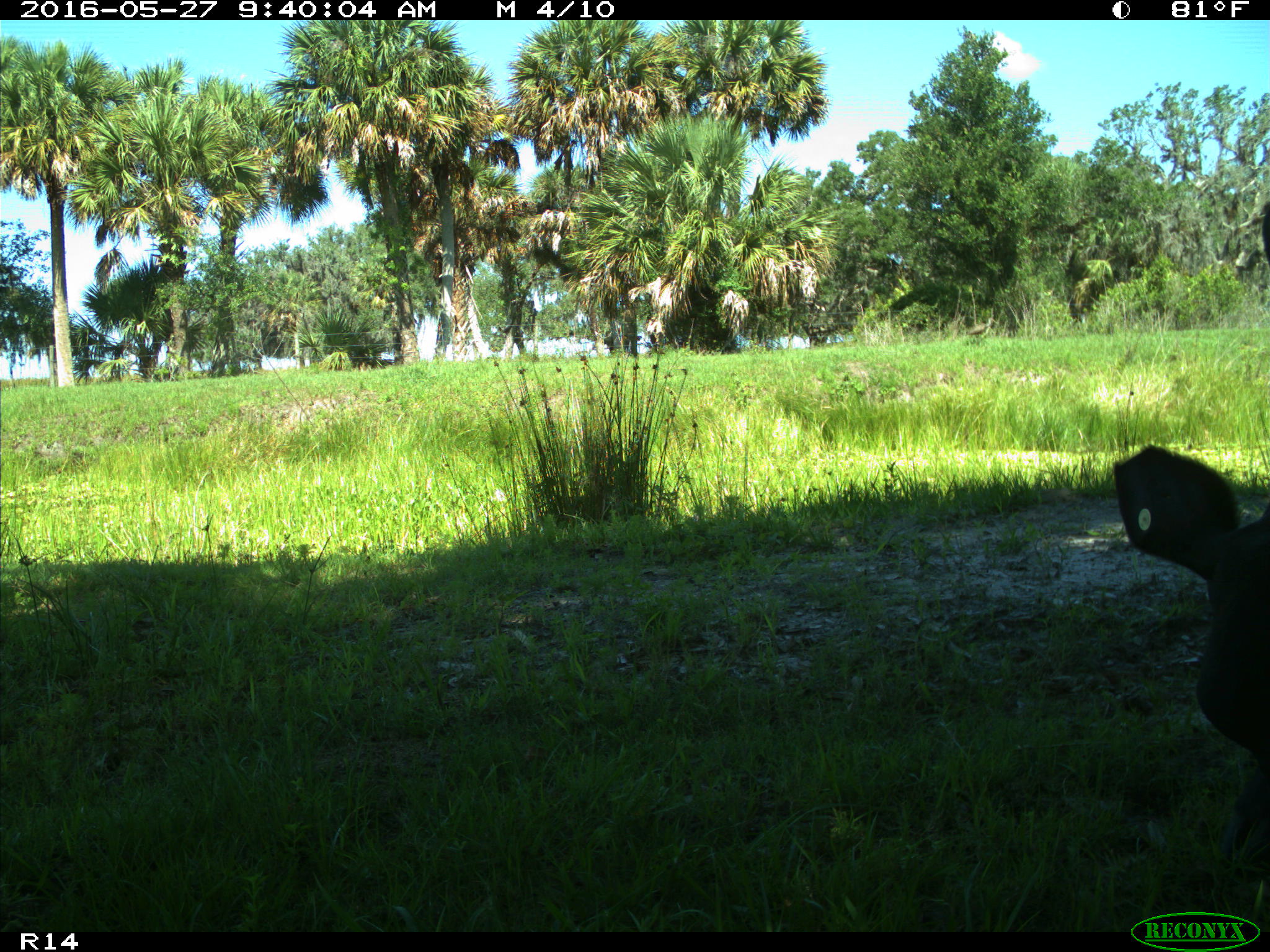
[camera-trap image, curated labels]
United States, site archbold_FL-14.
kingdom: Animalia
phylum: Chordata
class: Mammalia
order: Artiodactyla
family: Bovidae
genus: Bos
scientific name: Bos taurus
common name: domestic cow